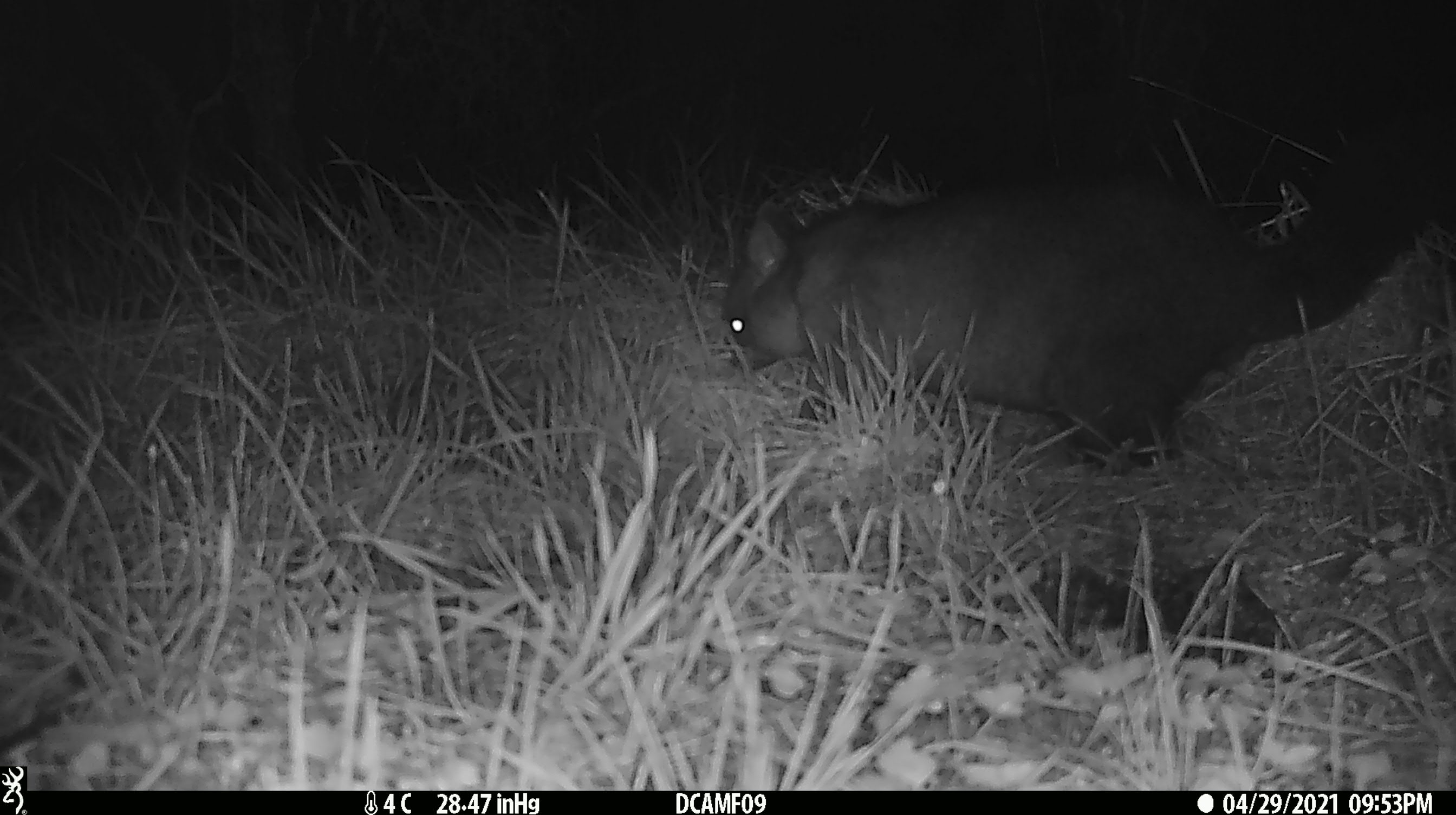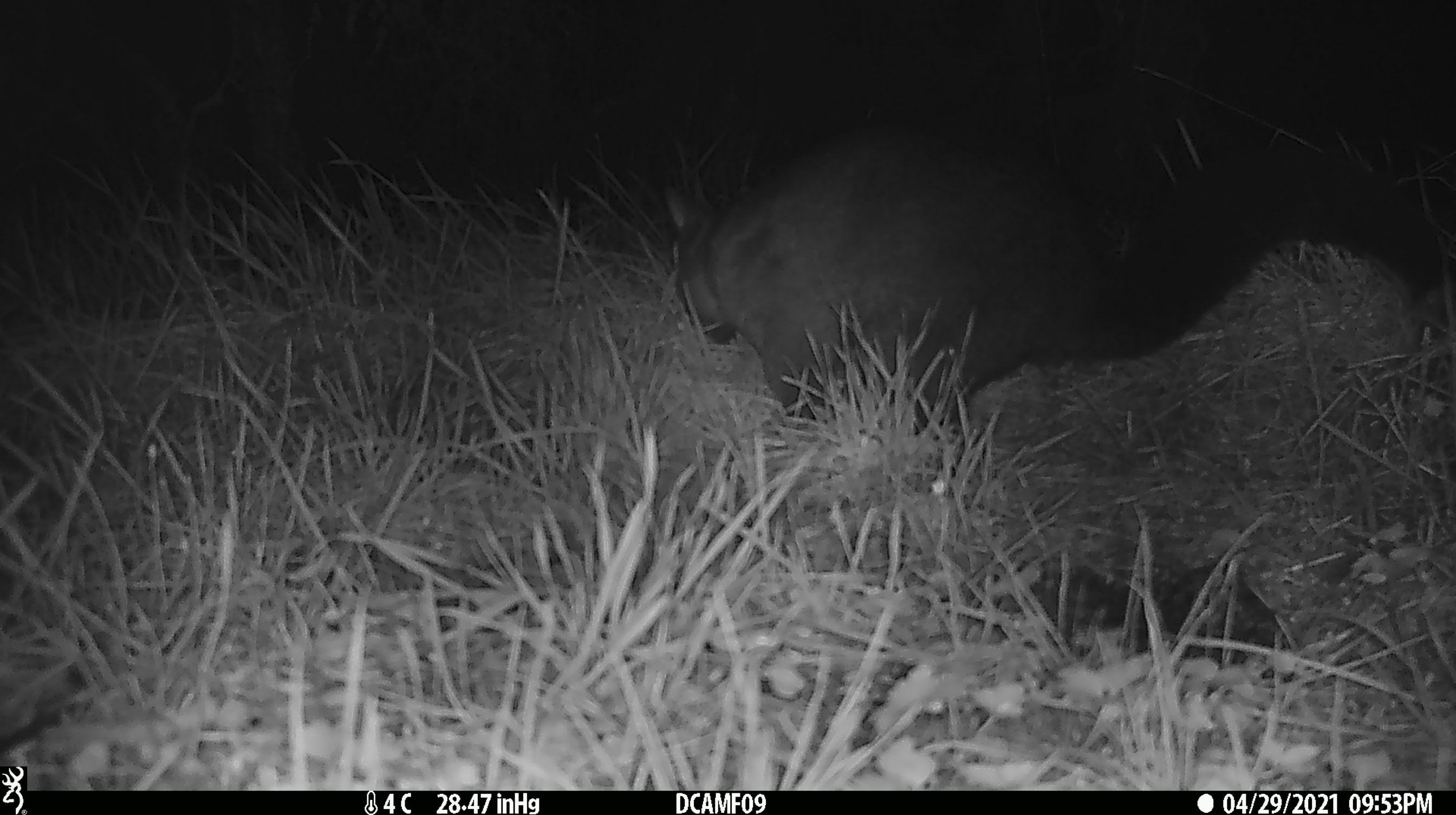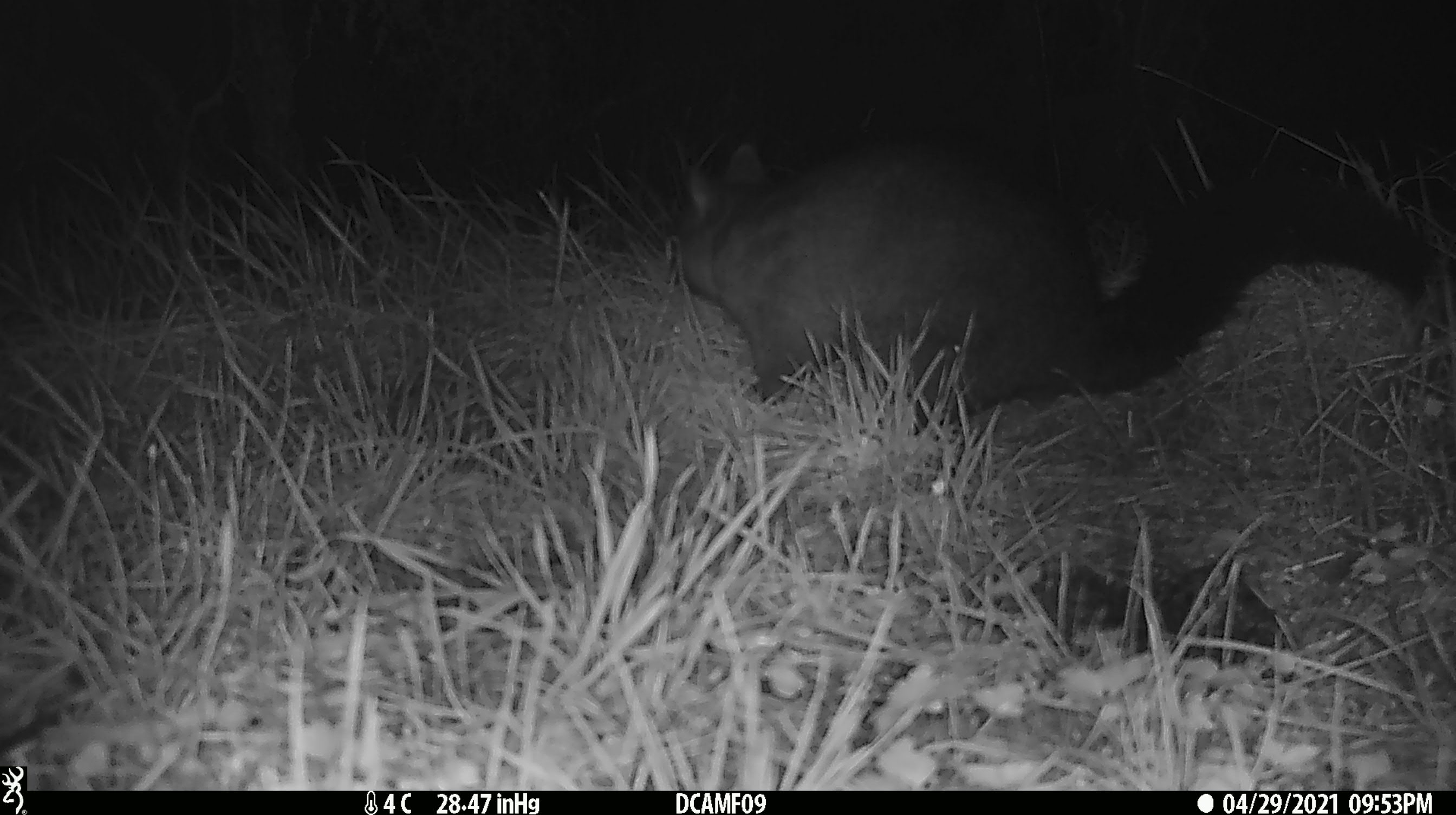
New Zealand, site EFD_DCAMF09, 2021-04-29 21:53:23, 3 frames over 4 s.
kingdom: Animalia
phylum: Chordata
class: Mammalia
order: Diprotodontia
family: Phalangeridae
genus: Trichosurus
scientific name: Trichosurus vulpecula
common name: common brushtail possum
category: possum